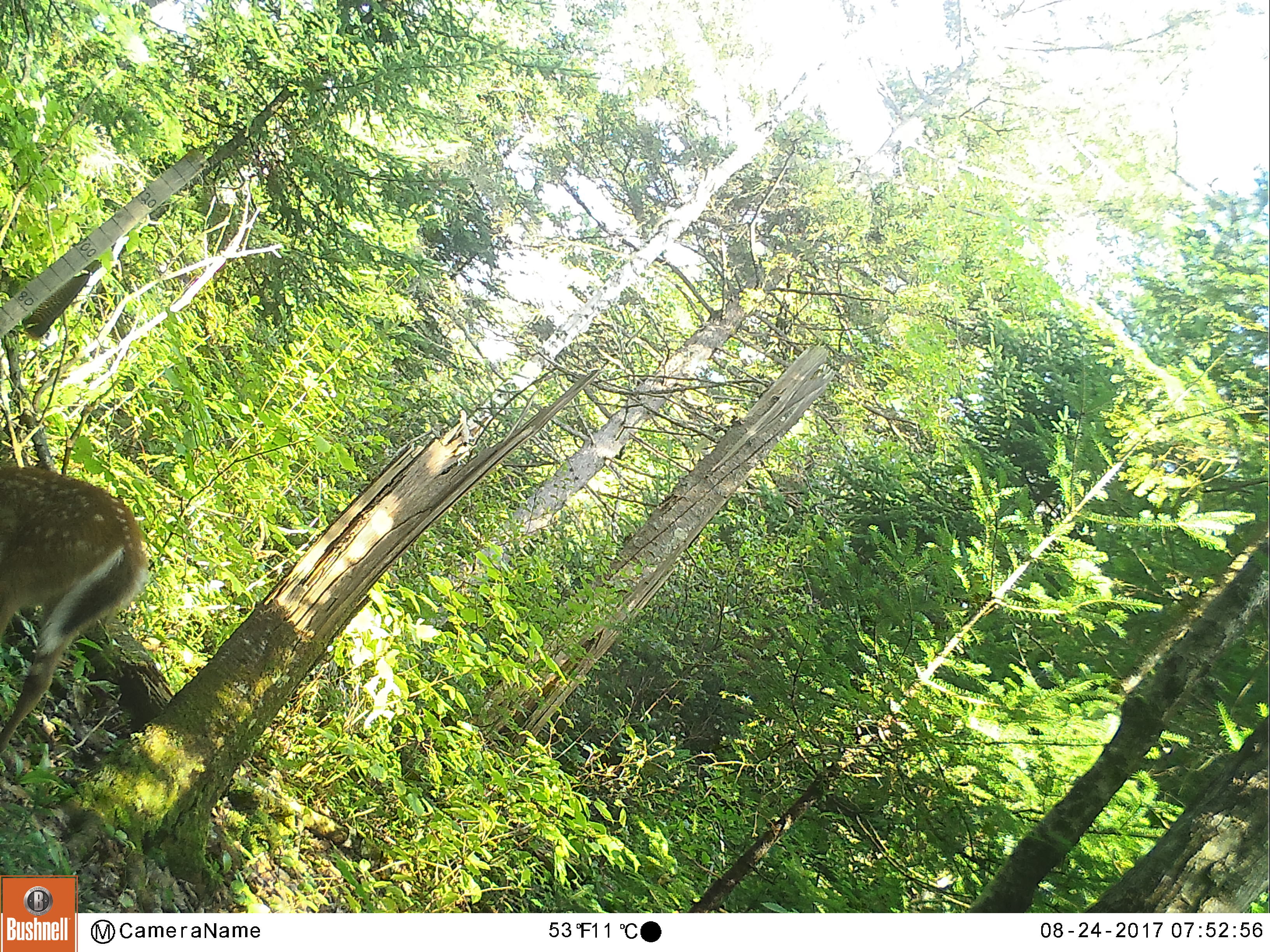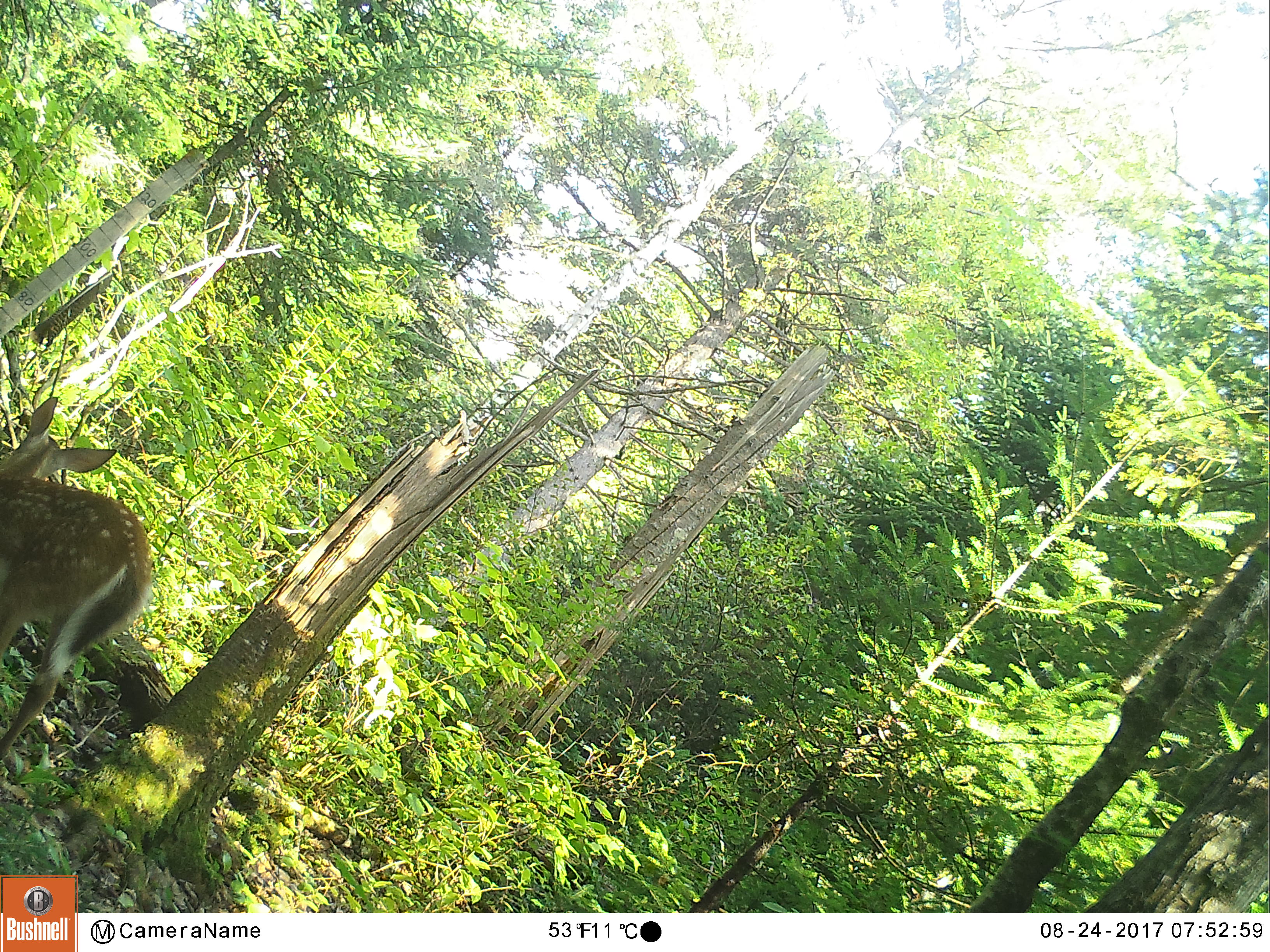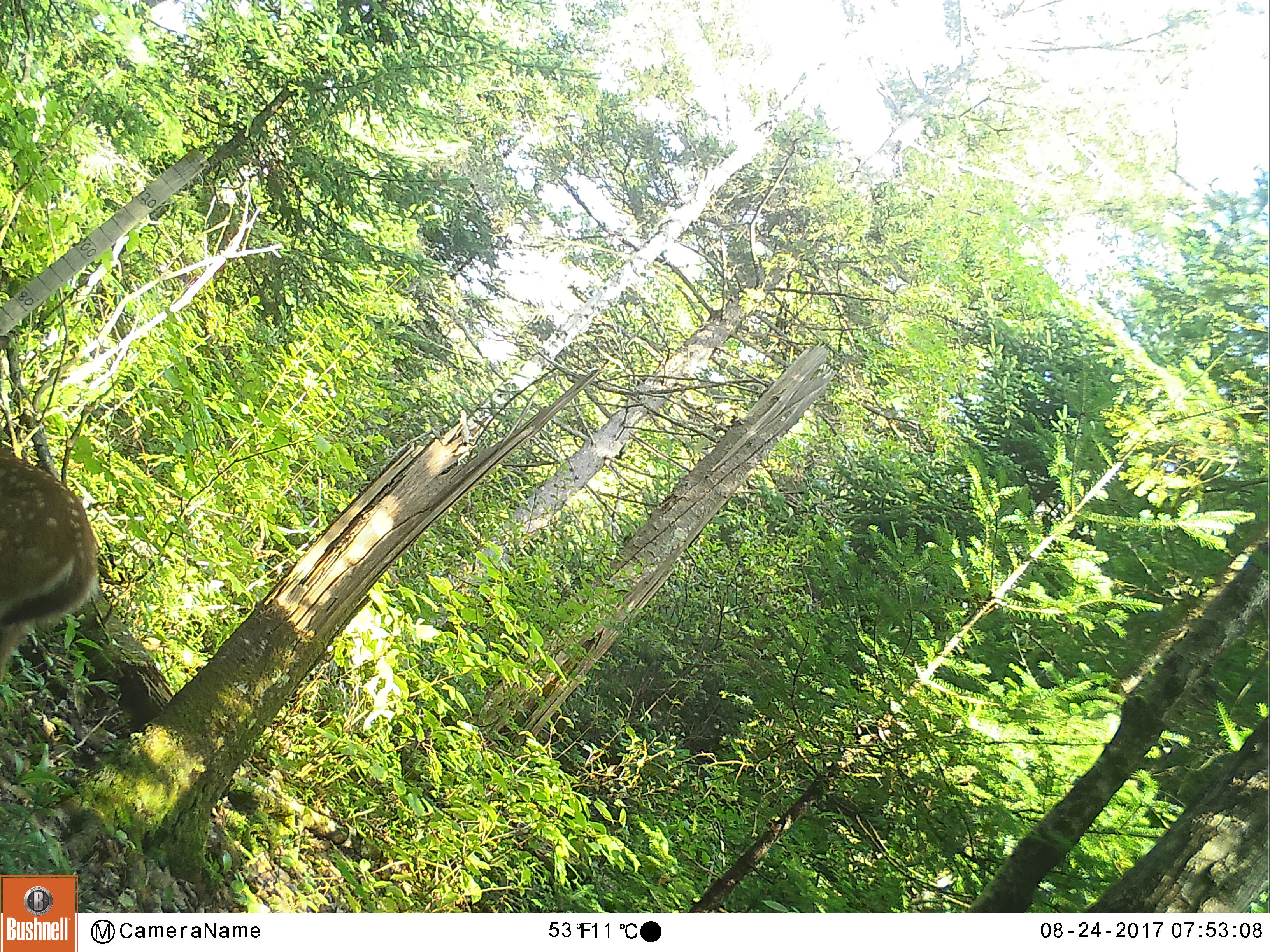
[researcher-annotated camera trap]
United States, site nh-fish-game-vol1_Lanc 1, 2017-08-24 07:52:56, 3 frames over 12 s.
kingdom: Animalia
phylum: Chordata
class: Mammalia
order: Artiodactyla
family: Cervidae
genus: Odocoileus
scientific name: Odocoileus virginianus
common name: white-tailed deer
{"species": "white-tailed deer (Odocoileus virginianus)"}